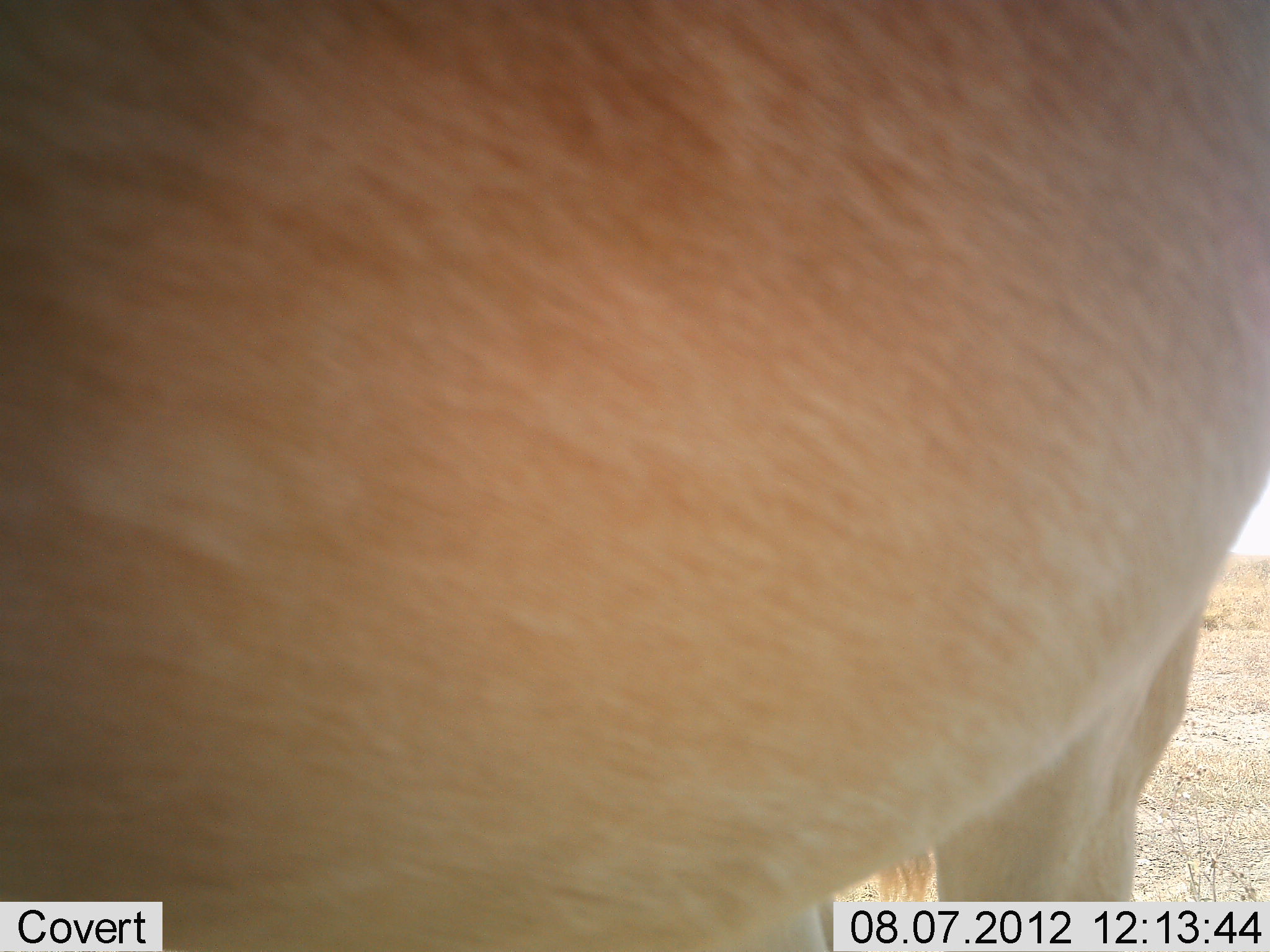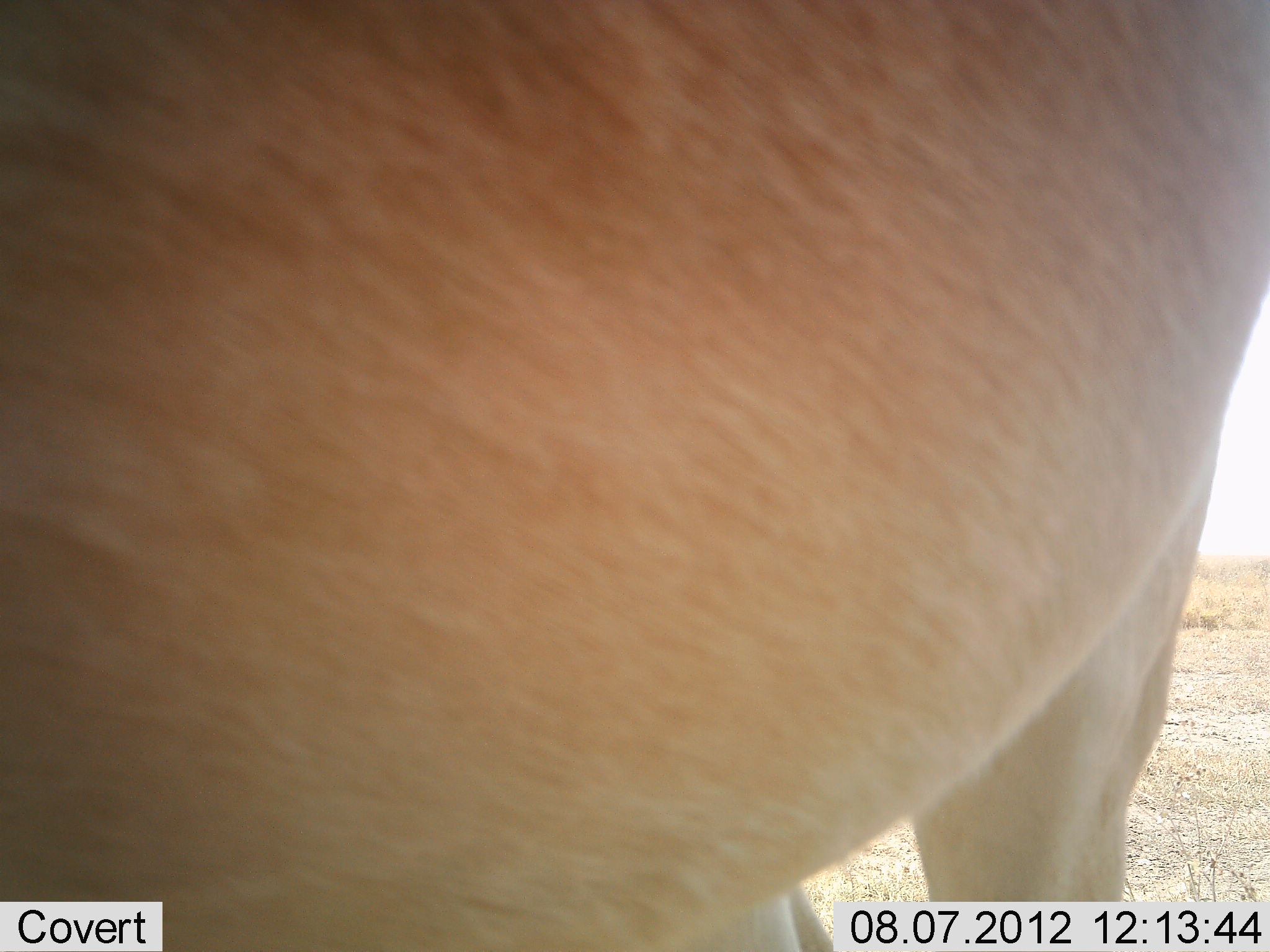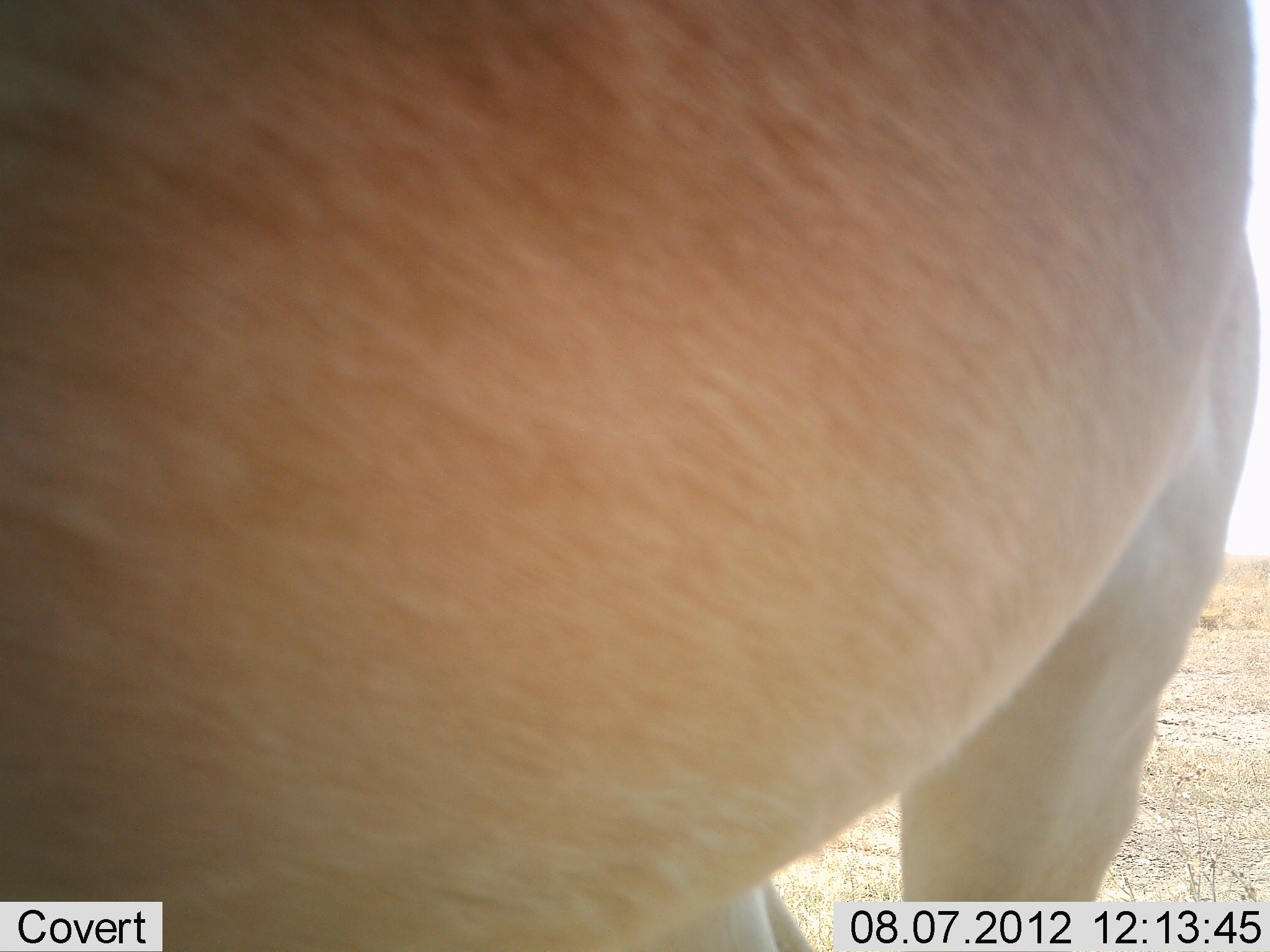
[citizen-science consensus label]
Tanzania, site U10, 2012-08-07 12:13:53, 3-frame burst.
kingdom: Animalia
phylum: Chordata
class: Mammalia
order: Artiodactyla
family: Bovidae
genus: Alcelaphus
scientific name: Alcelaphus buselaphus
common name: hartebeest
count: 1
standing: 100%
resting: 0%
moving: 0%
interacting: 0%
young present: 0%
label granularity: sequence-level